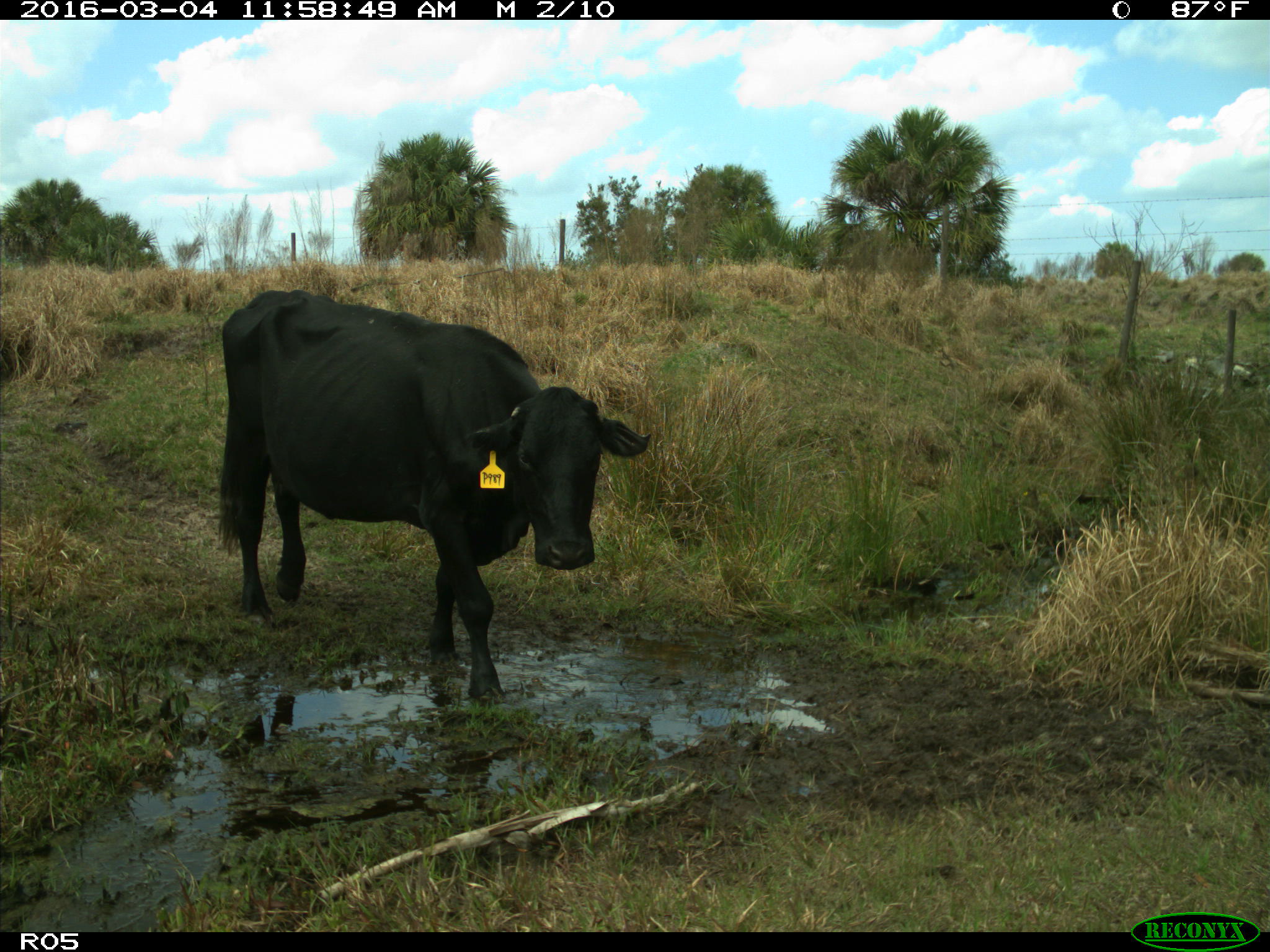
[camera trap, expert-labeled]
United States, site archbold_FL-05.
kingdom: Animalia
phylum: Chordata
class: Mammalia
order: Artiodactyla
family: Bovidae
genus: Bos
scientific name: Bos taurus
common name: domestic cow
Bos taurus (domestic cow).